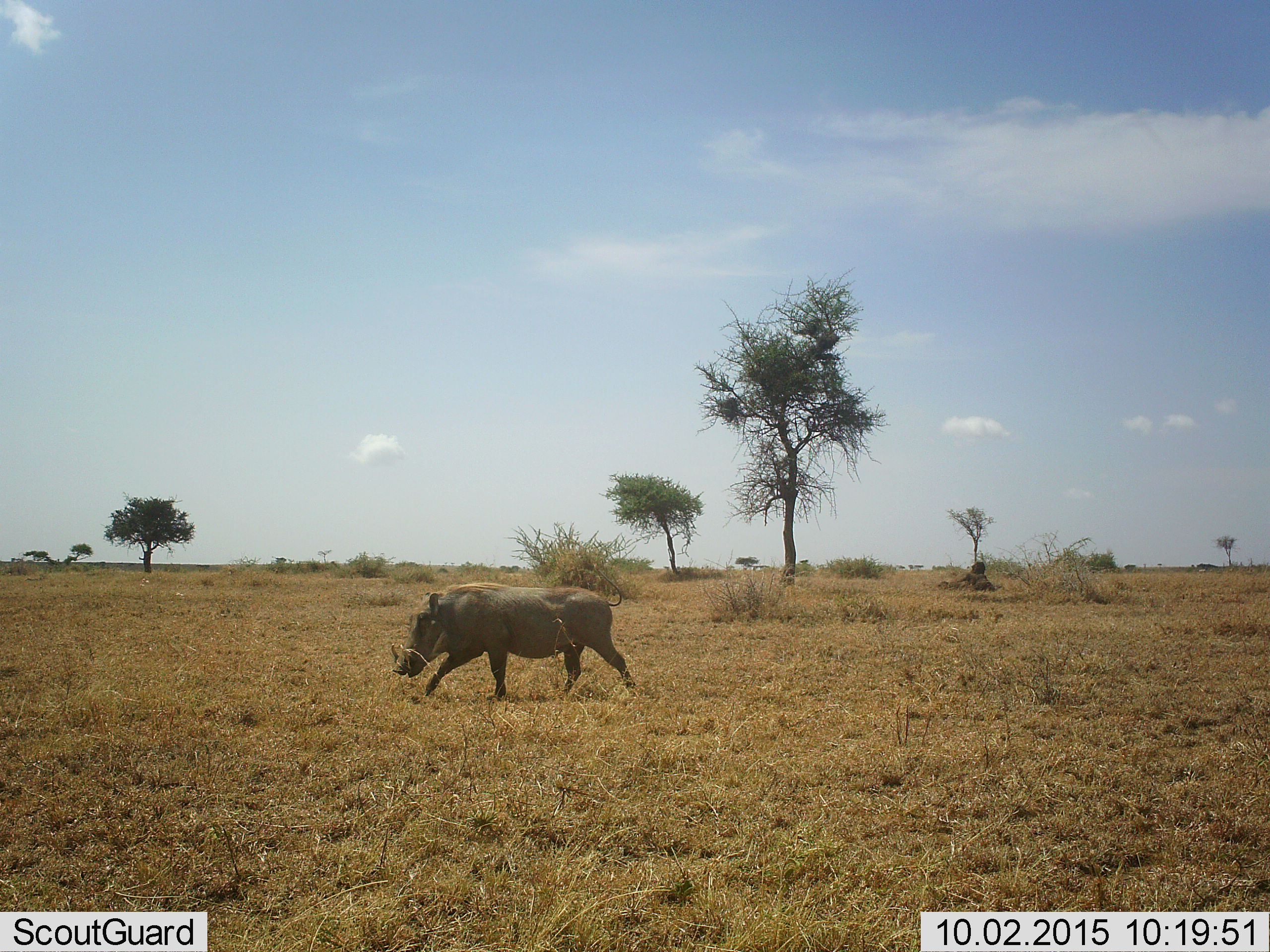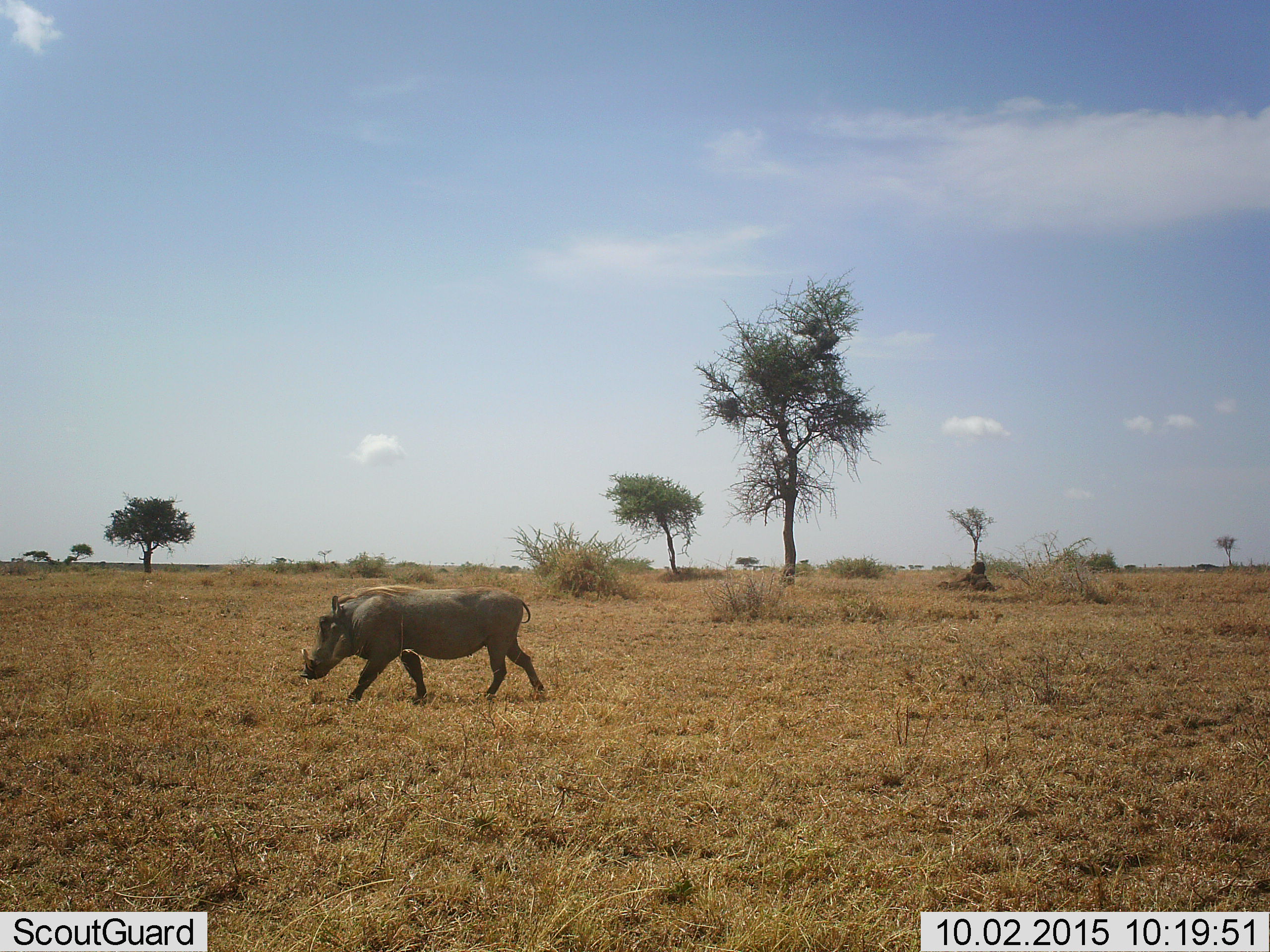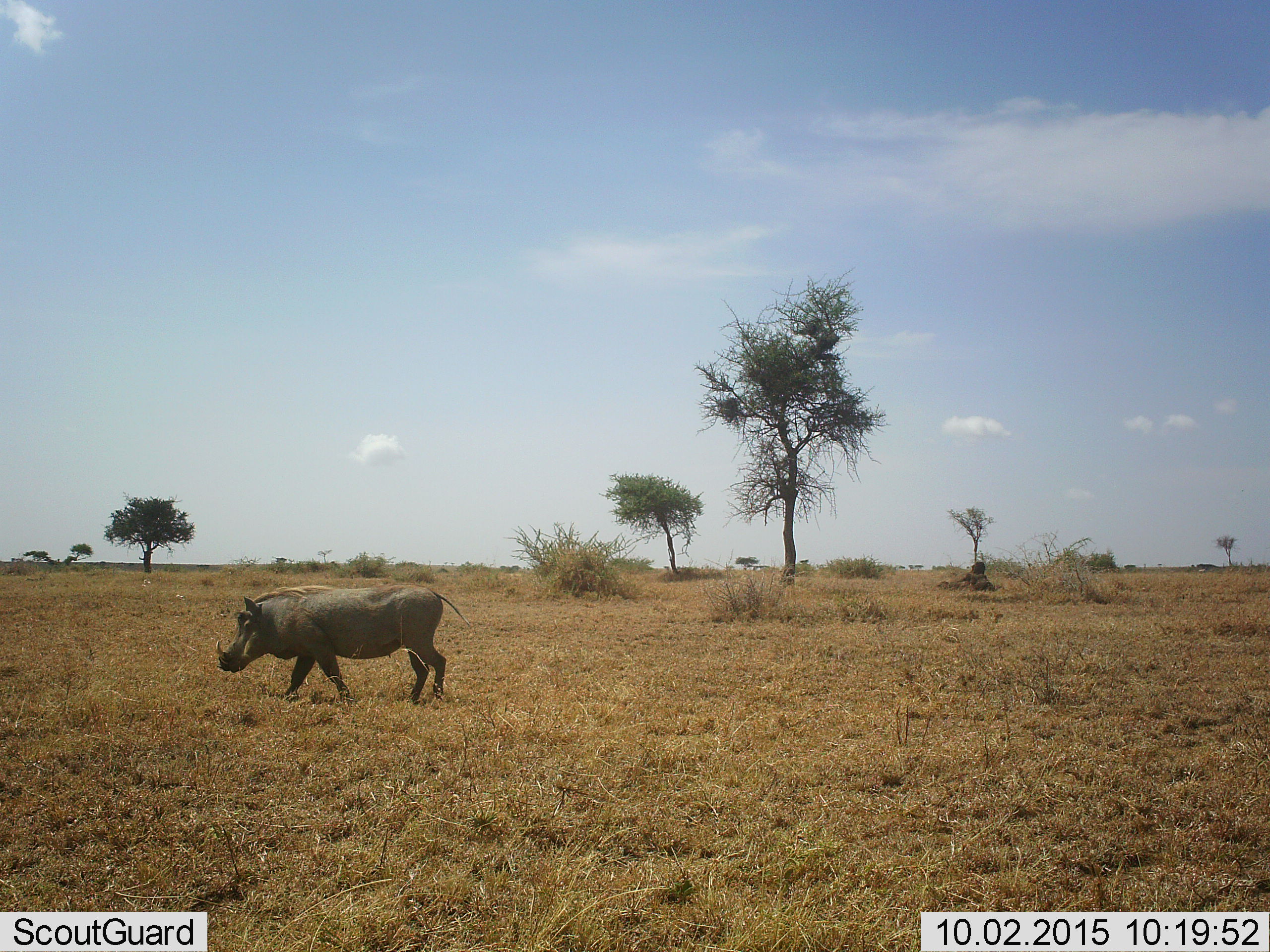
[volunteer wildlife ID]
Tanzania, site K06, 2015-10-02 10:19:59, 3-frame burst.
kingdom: Animalia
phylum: Chordata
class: Mammalia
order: Artiodactyla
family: Suidae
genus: Phacochoerus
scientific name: Phacochoerus africanus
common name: warthog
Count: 1.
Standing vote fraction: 11%.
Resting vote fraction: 0%.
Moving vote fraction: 78%.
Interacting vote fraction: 0%.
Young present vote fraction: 0%.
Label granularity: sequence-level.